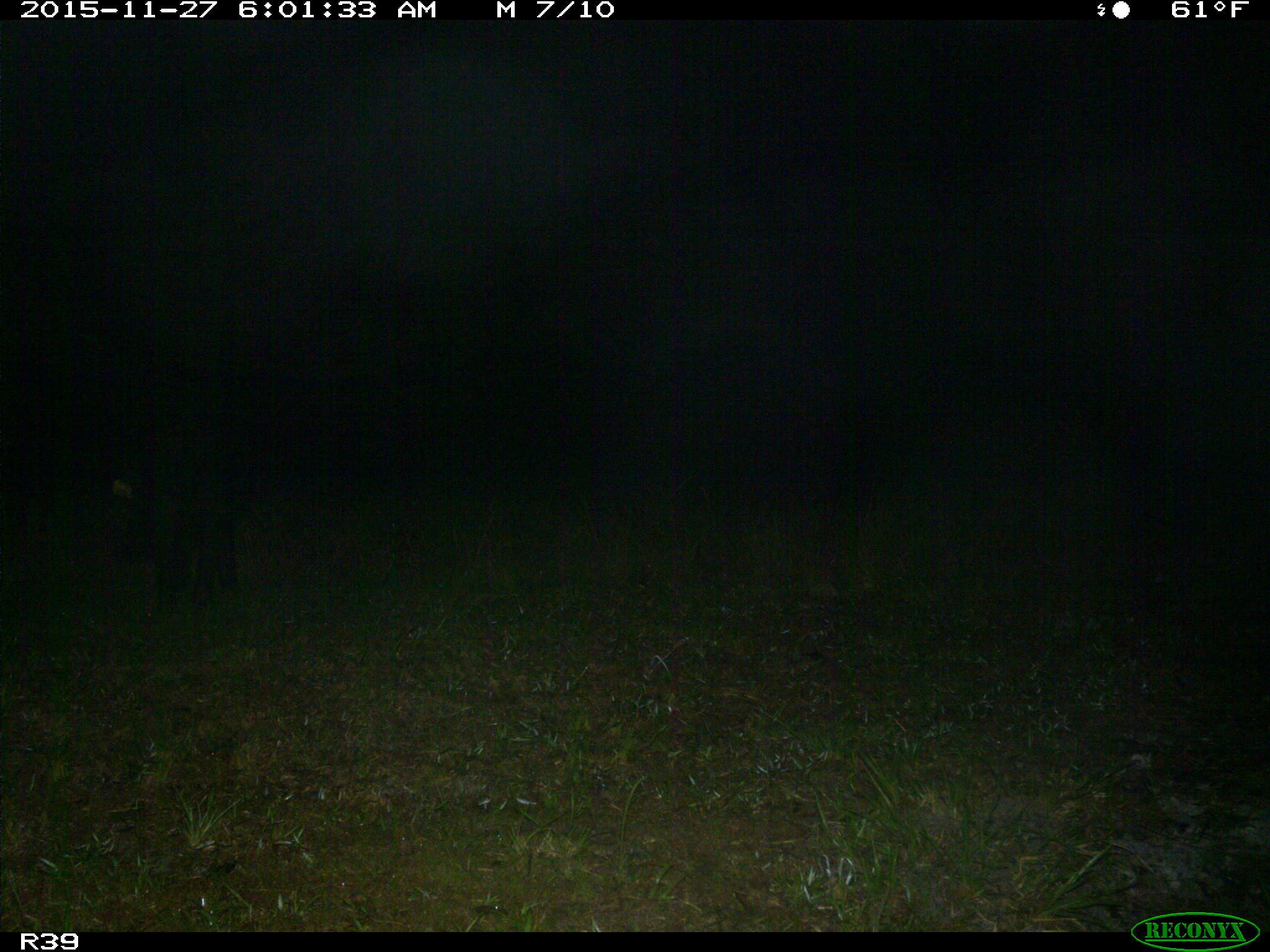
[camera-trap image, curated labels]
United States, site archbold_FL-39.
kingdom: Animalia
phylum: Chordata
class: Mammalia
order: Artiodactyla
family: Suidae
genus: Sus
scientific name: Sus scrofa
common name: wild boar